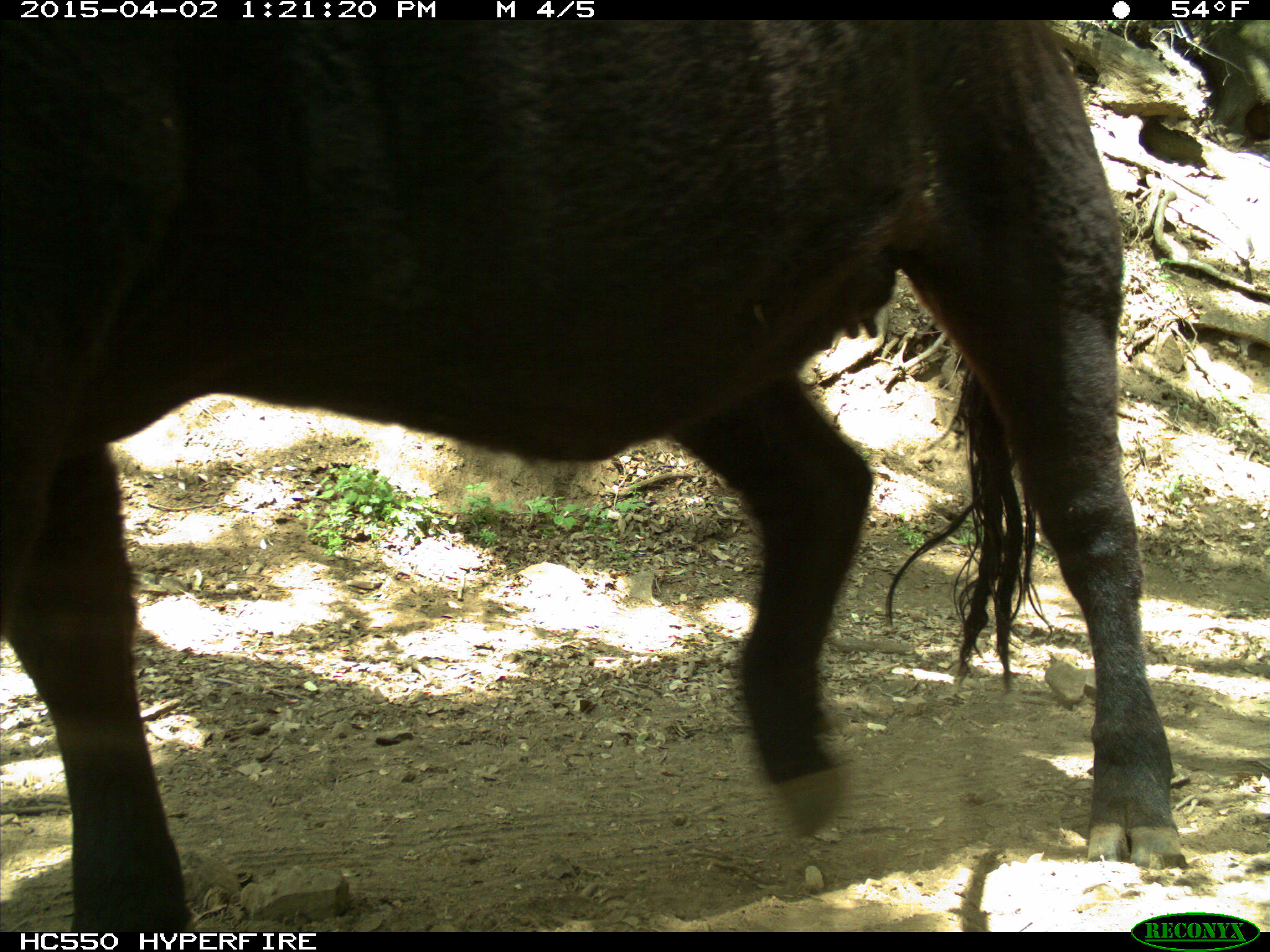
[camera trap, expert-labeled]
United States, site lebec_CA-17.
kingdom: Animalia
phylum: Chordata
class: Mammalia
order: Artiodactyla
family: Bovidae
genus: Bos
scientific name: Bos taurus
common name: domestic cow